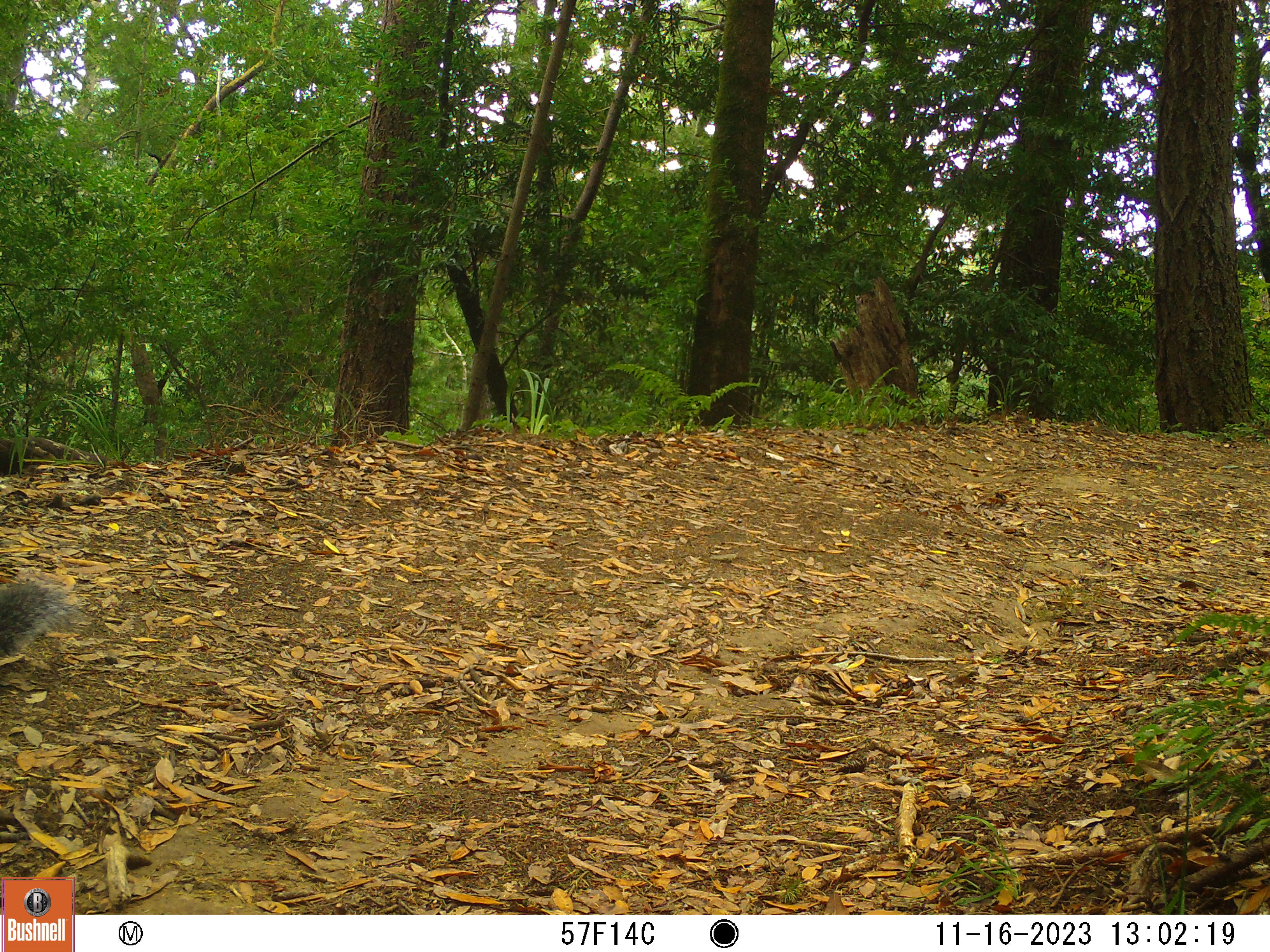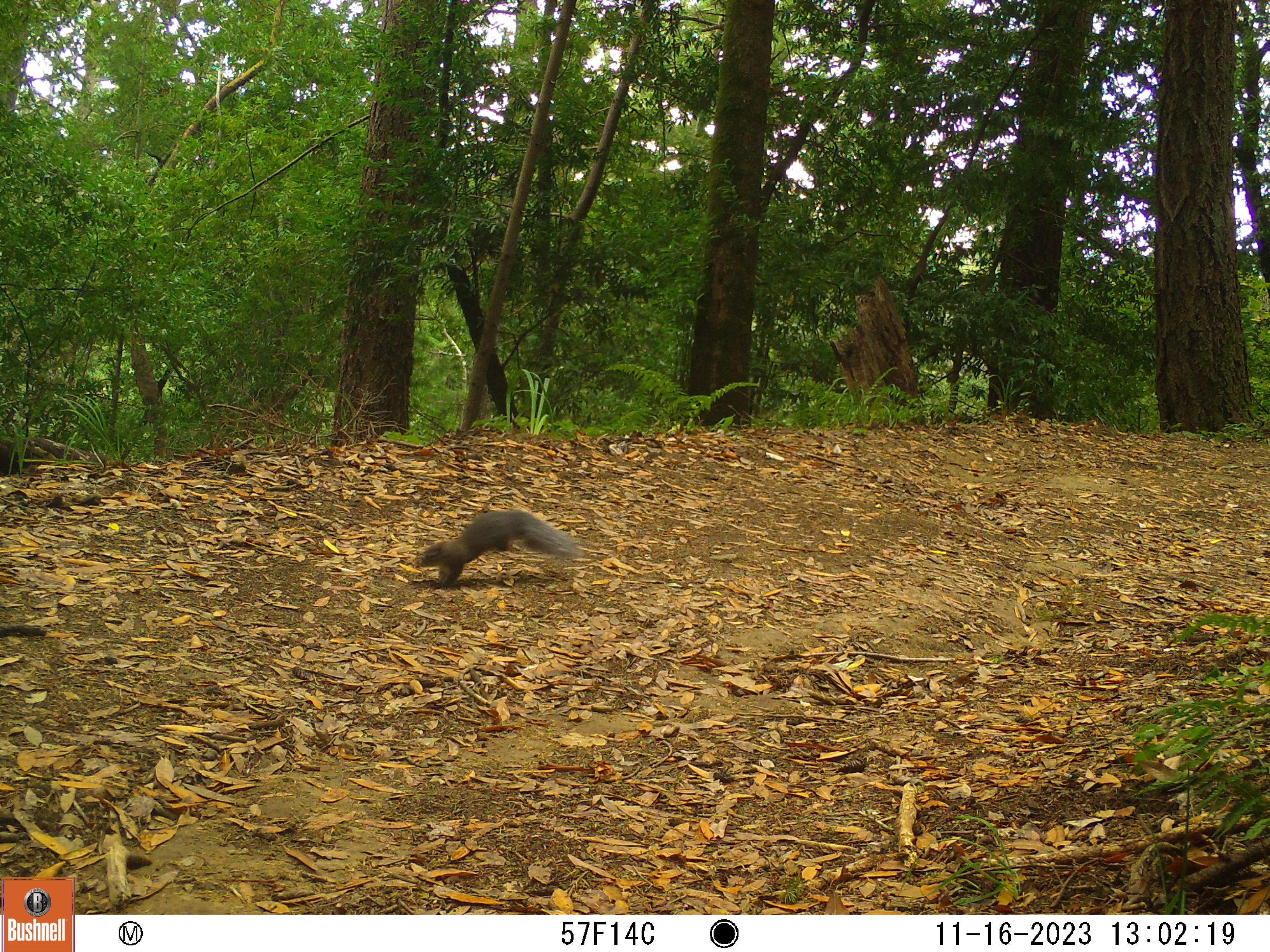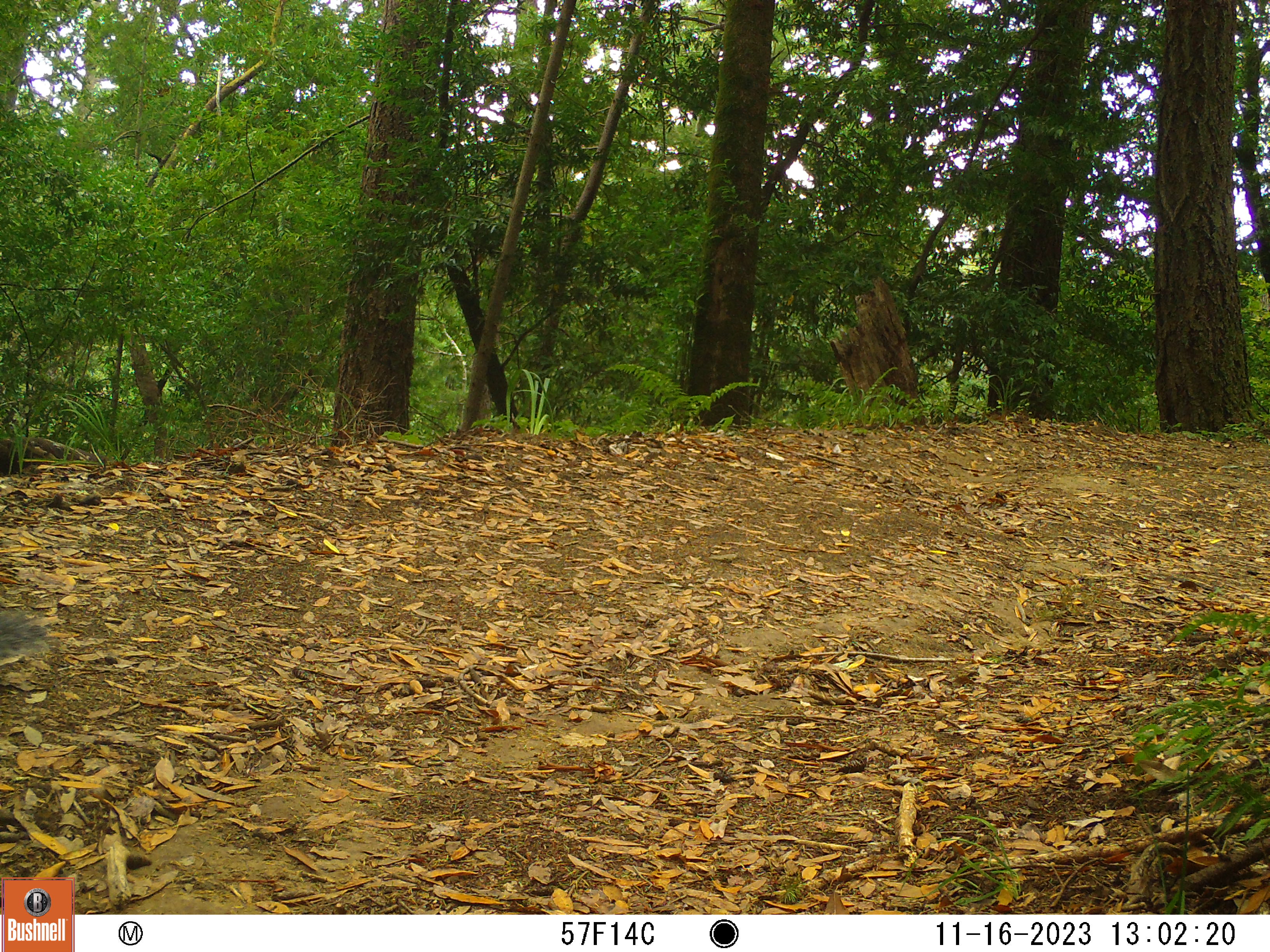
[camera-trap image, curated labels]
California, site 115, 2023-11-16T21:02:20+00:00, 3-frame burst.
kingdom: Animalia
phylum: Chordata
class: Mammalia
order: Rodentia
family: Sciuridae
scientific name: Sciuridae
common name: squirrel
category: unknown squirrel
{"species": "unknown squirrel (squirrel) (Sciuridae)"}